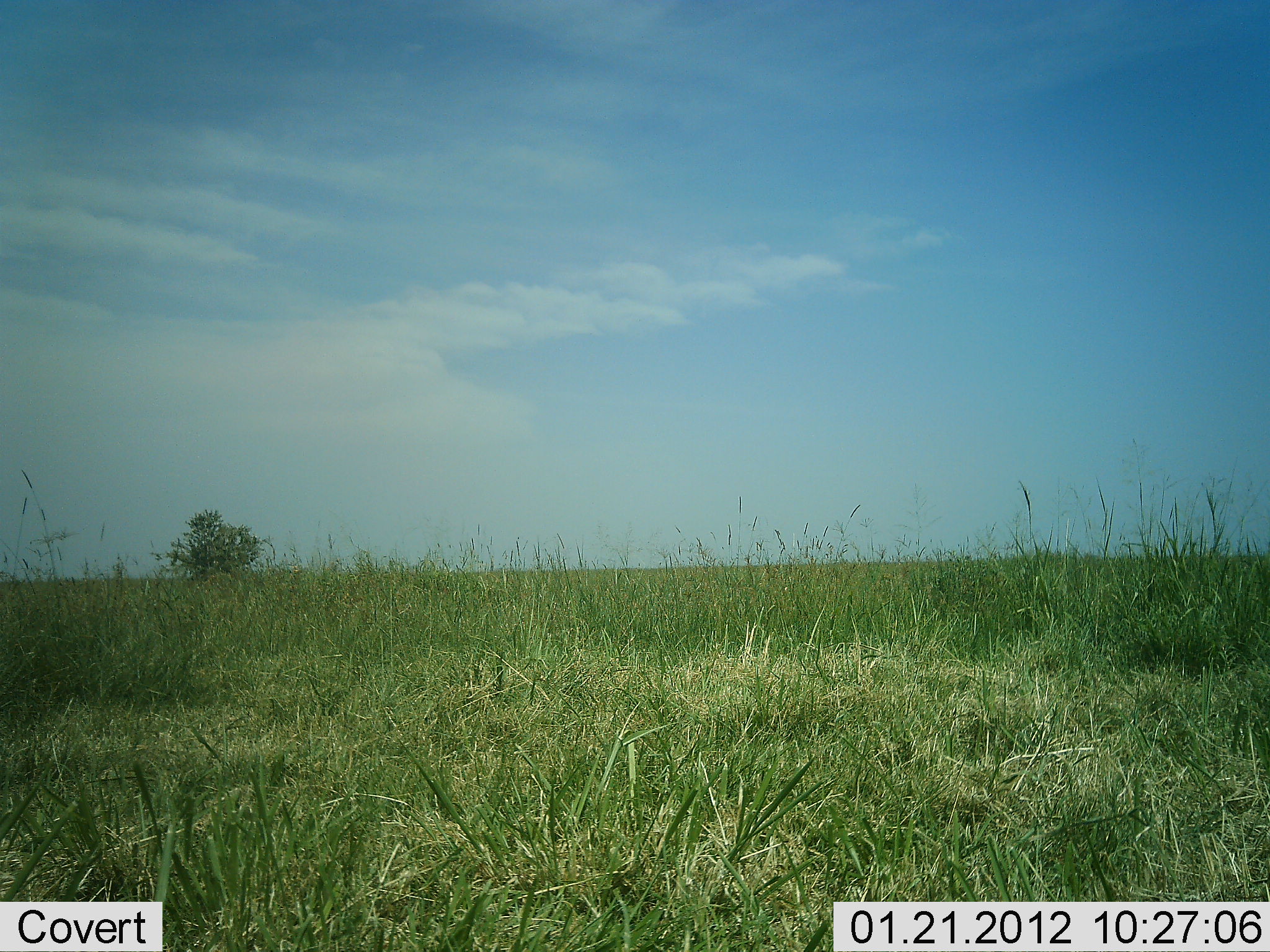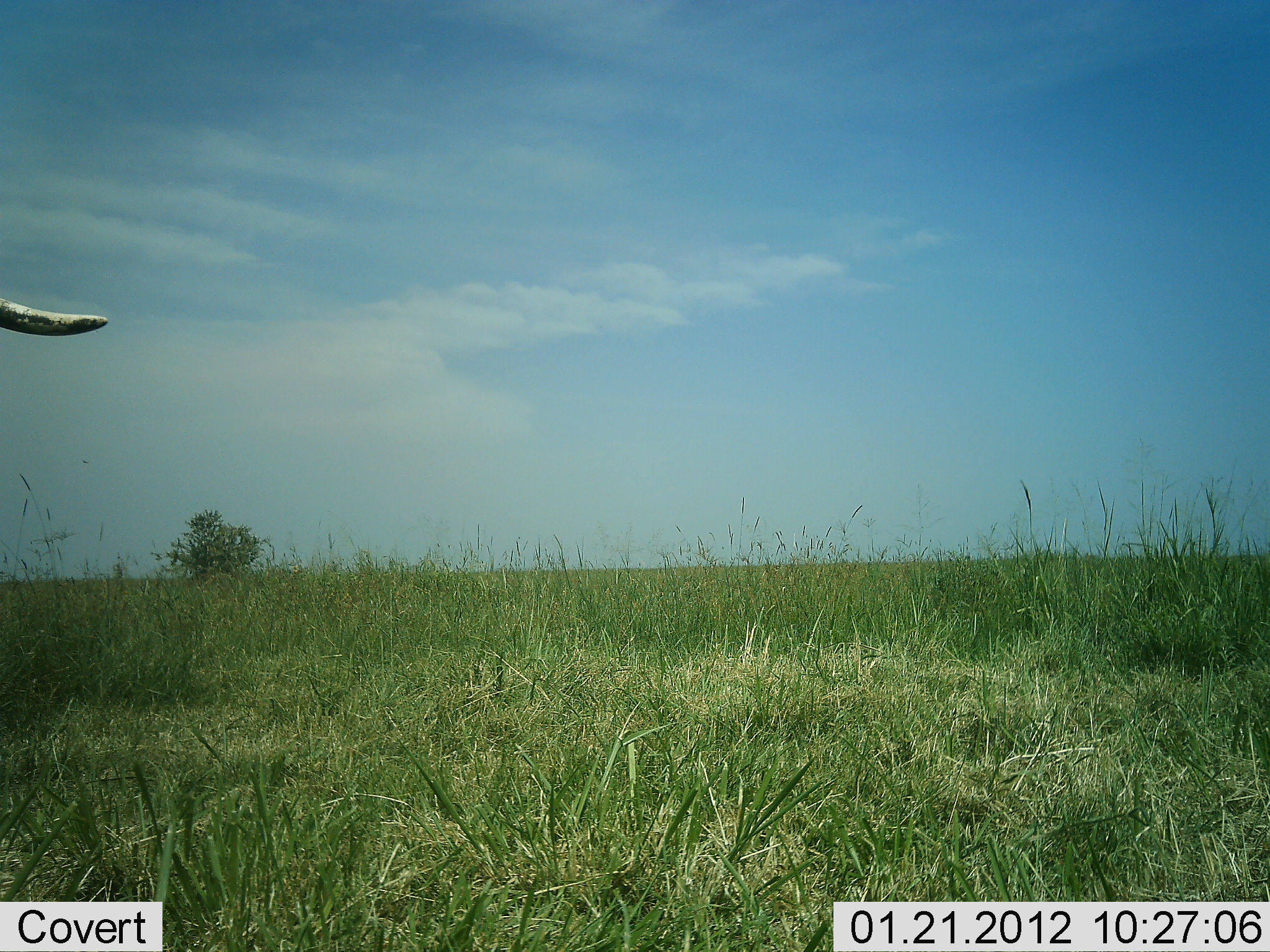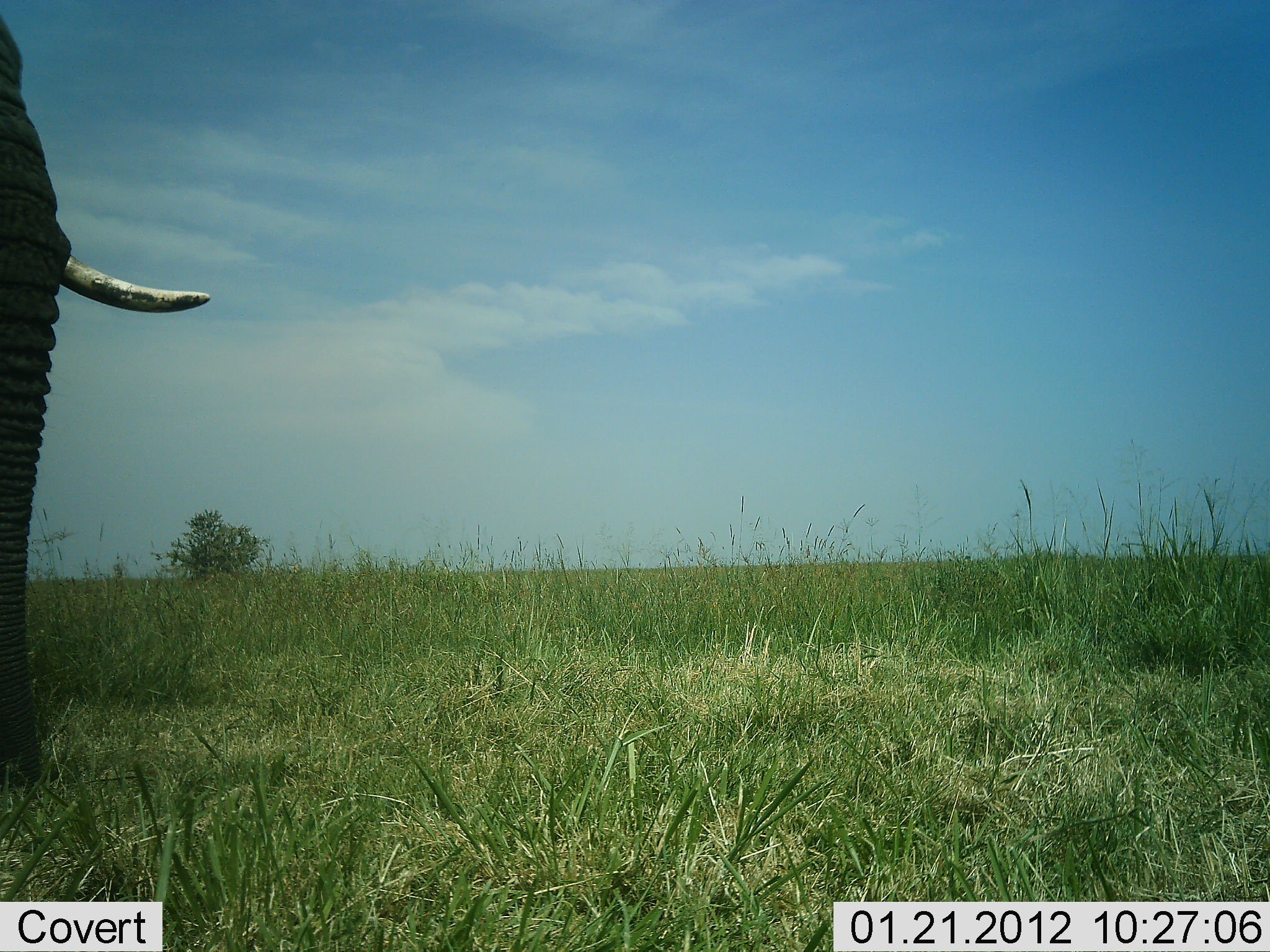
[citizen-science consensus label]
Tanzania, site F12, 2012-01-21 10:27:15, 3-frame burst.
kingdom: Animalia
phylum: Chordata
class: Mammalia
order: Proboscidea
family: Elephantidae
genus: Loxodonta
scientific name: Loxodonta africana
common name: african bush elephant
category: elephant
Elephant (african bush elephant) (Loxodonta africana), count 1. Behavior (volunteer vote fractions): standing 8%, resting 0%, moving 92%, interacting 0%. Young present (vote fraction): 0%. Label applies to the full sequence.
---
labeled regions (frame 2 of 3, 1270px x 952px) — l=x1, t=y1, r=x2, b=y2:
animal: l=0, t=295, r=107, b=337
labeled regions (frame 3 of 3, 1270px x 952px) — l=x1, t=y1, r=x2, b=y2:
animal: l=0, t=15, r=212, b=798